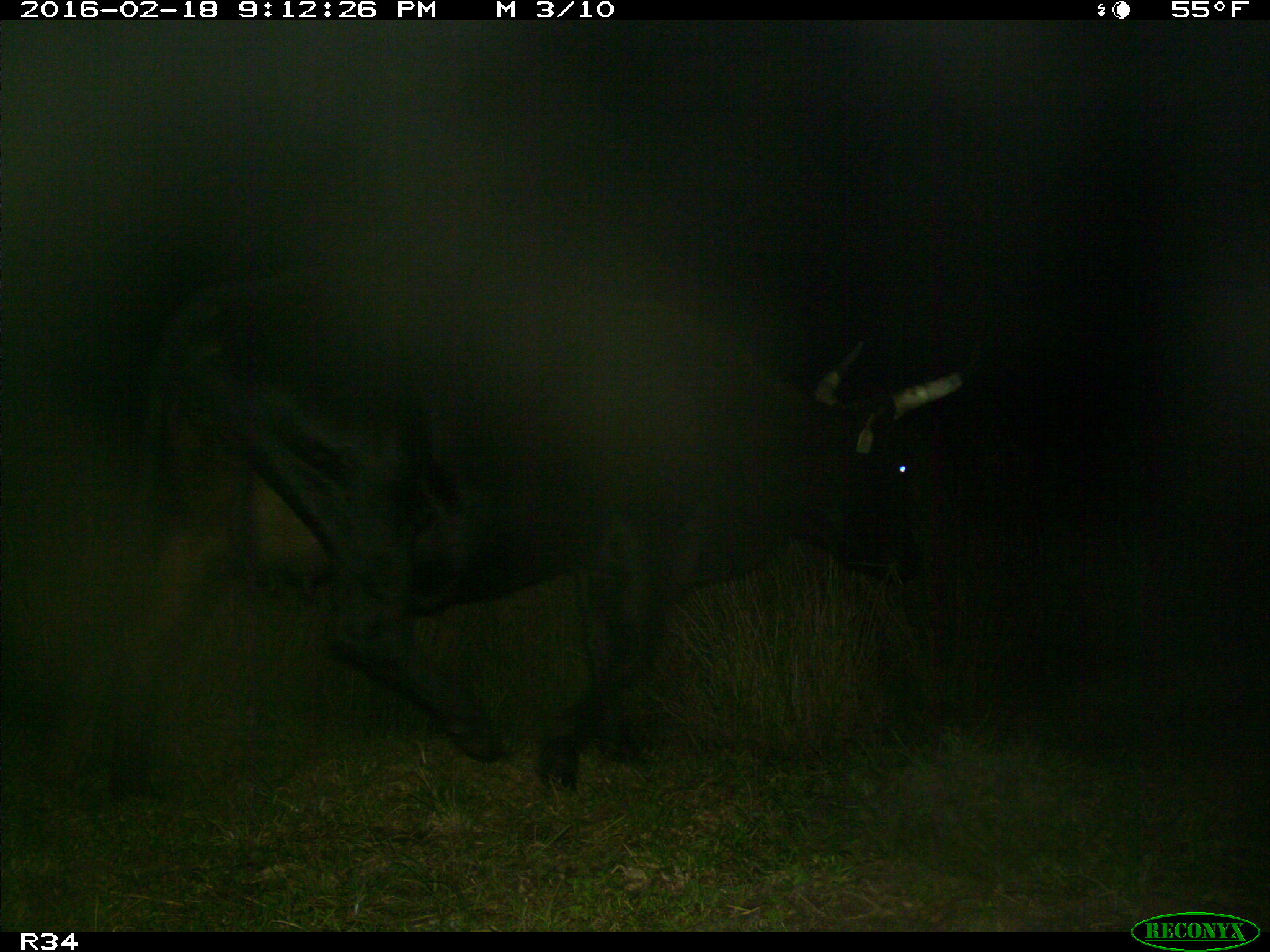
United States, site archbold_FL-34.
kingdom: Animalia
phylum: Chordata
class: Mammalia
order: Artiodactyla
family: Bovidae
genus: Bos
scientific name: Bos taurus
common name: domestic cow